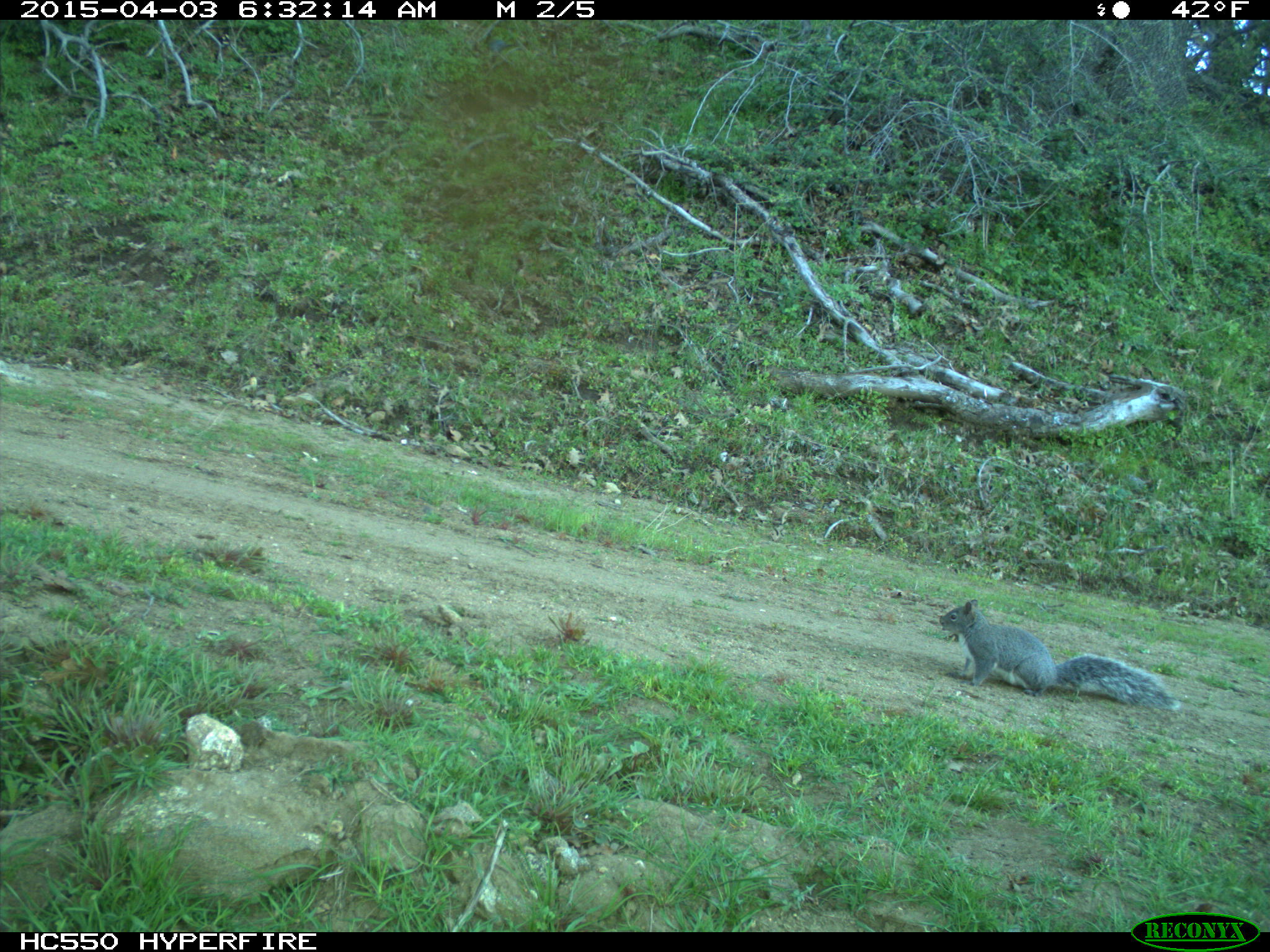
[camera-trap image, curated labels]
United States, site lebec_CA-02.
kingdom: Animalia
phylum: Chordata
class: Mammalia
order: Rodentia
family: Sciuridae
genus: Sciurus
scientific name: Sciurus carolinensis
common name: eastern gray squirrel